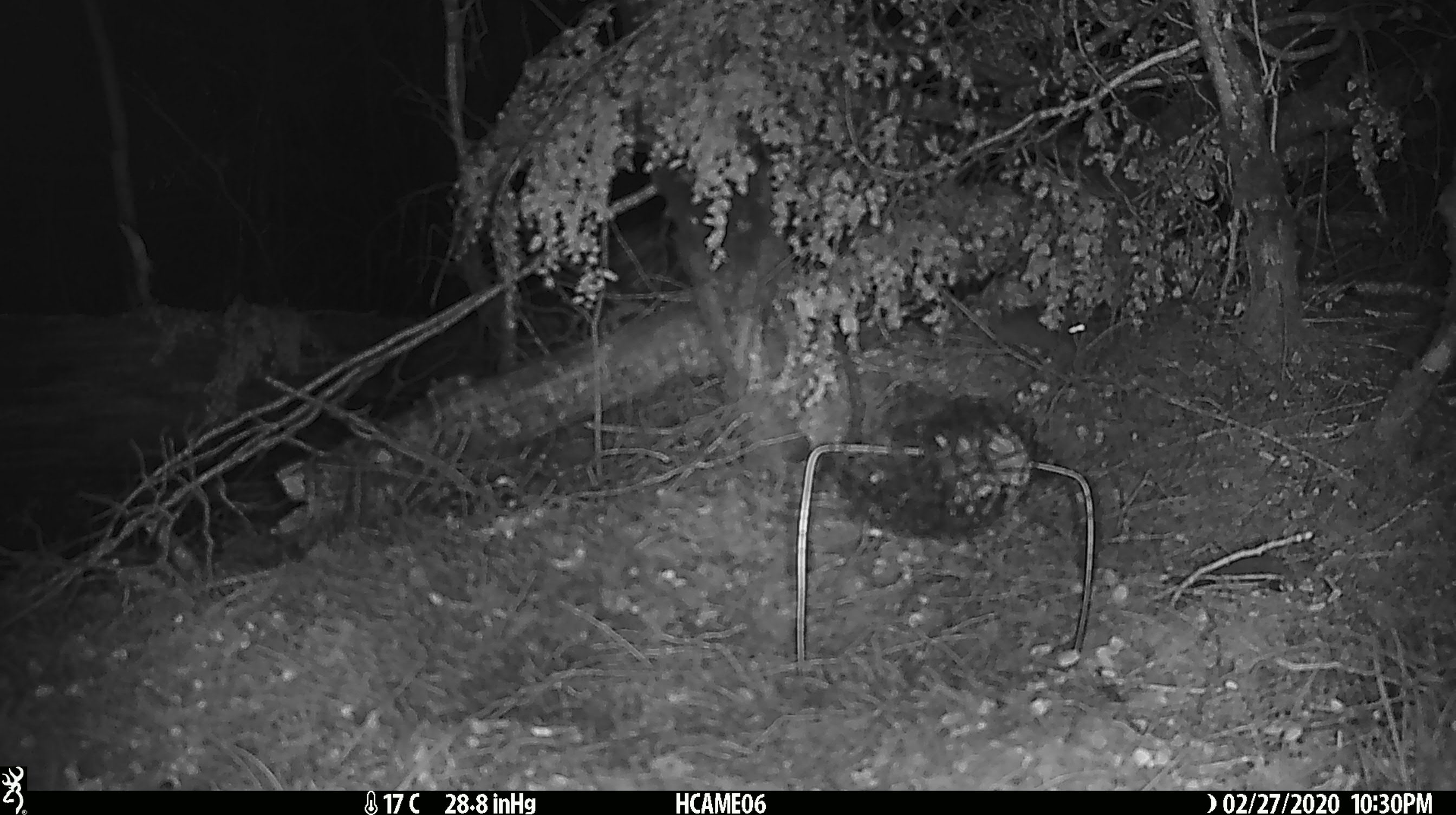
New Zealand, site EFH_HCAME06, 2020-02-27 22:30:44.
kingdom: Animalia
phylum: Chordata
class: Mammalia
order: Rodentia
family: Muridae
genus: Mus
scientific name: Mus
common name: mouse